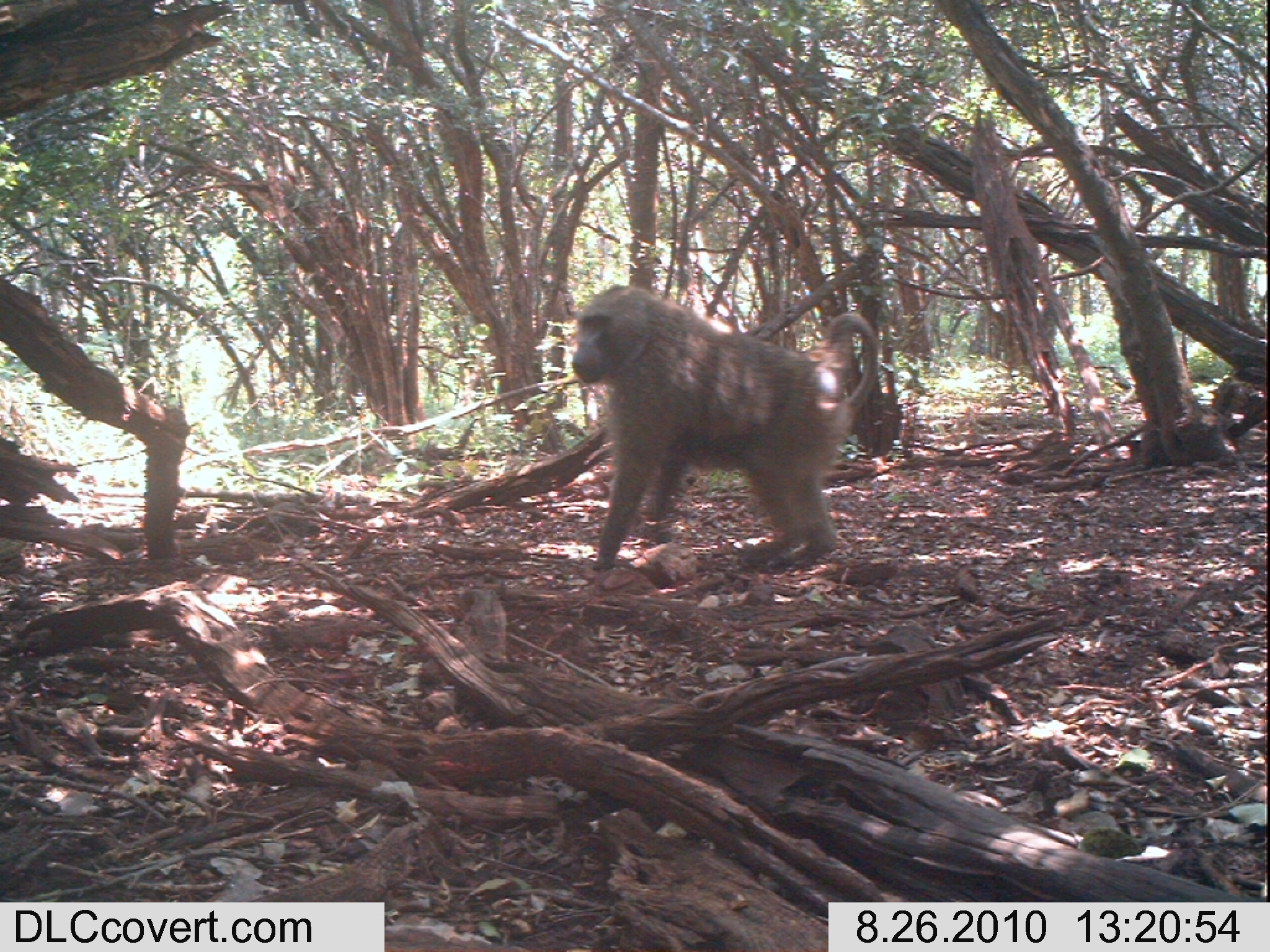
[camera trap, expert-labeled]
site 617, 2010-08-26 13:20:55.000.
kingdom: Animalia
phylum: Chordata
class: Mammalia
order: Primates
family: Cercopithecidae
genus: Papio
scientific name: Papio anubis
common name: olive baboon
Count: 1.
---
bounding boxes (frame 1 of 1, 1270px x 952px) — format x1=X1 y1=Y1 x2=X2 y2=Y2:
papio anubis: x1=570 y1=282 x2=878 y2=572